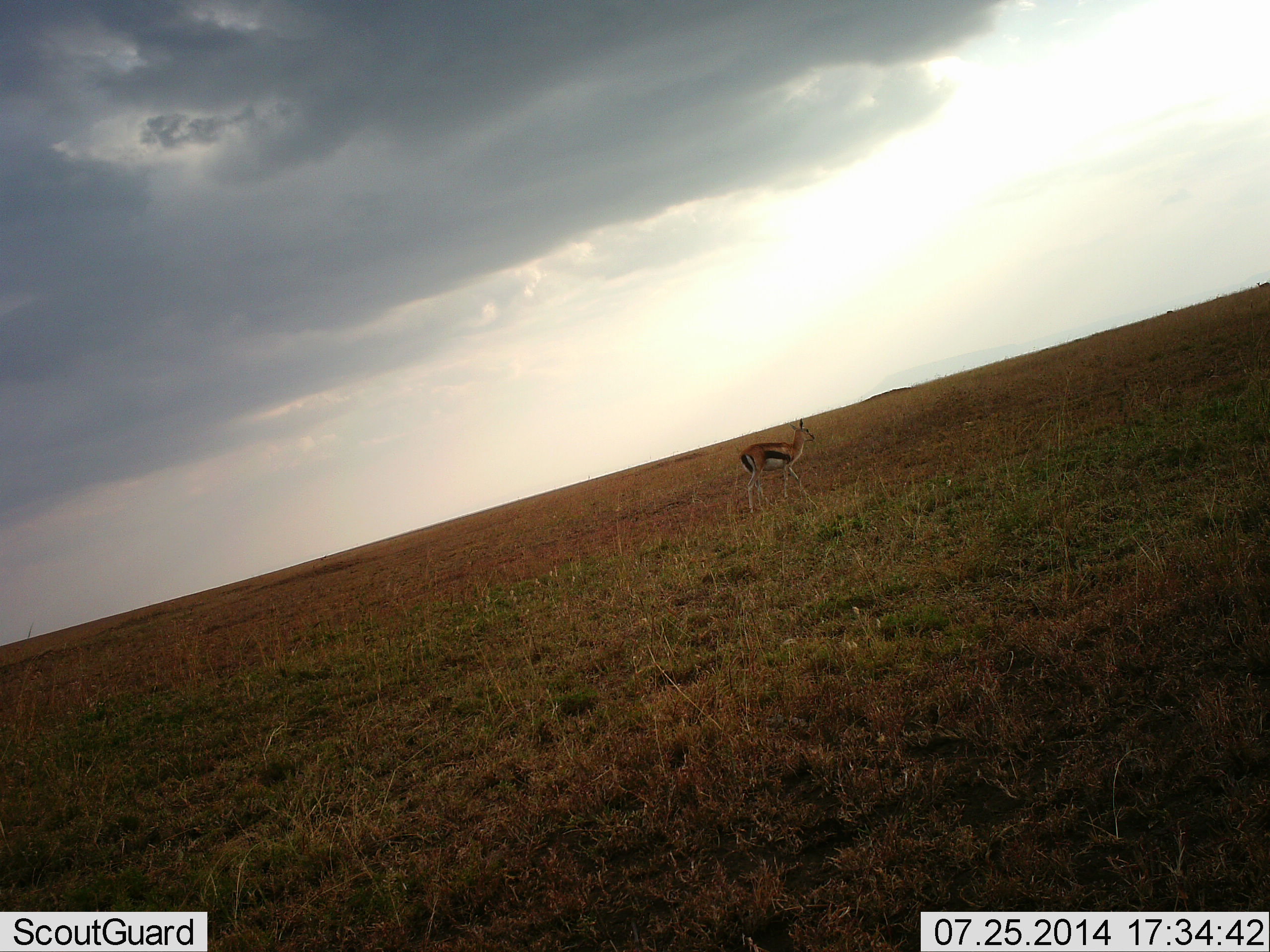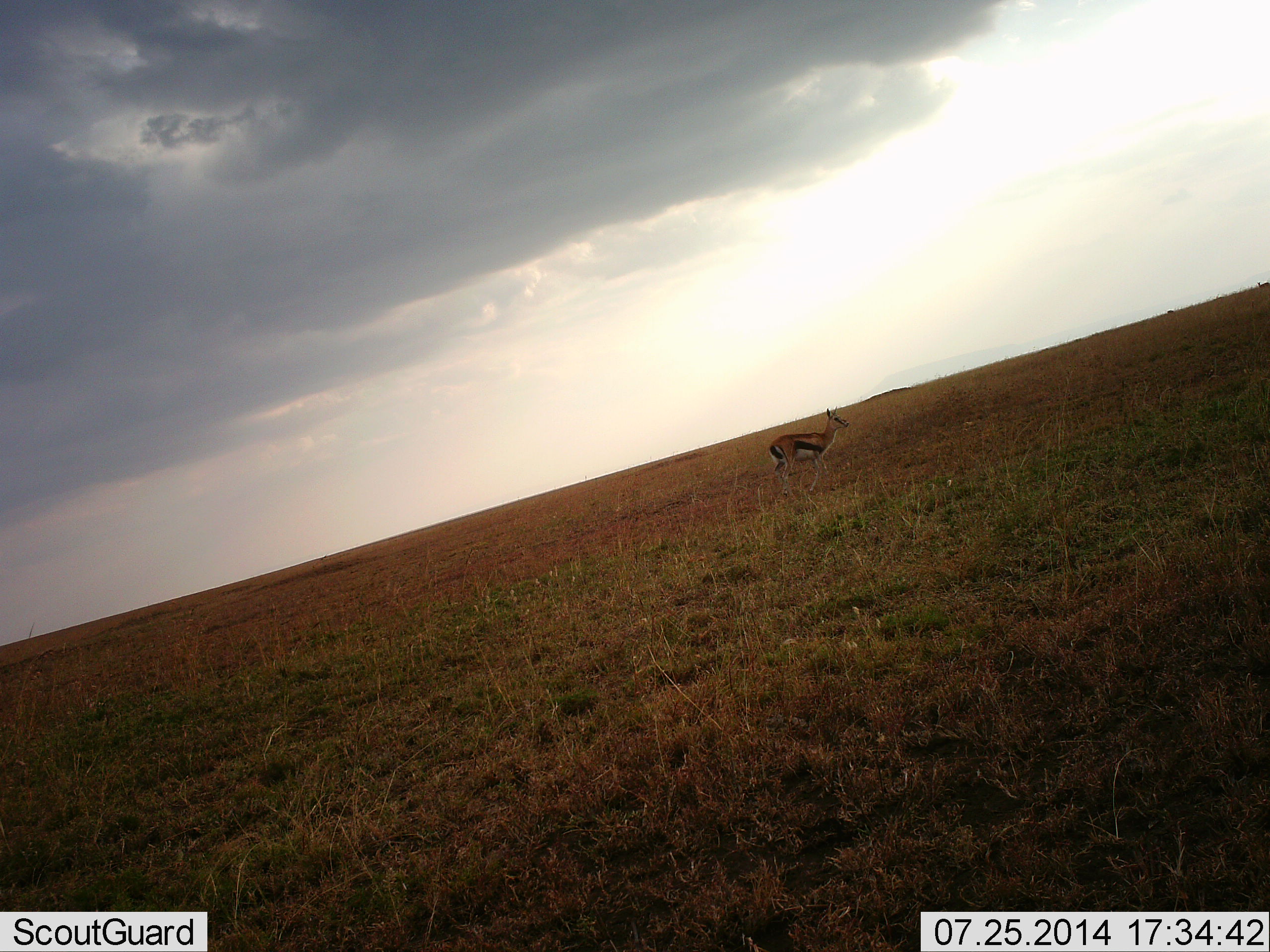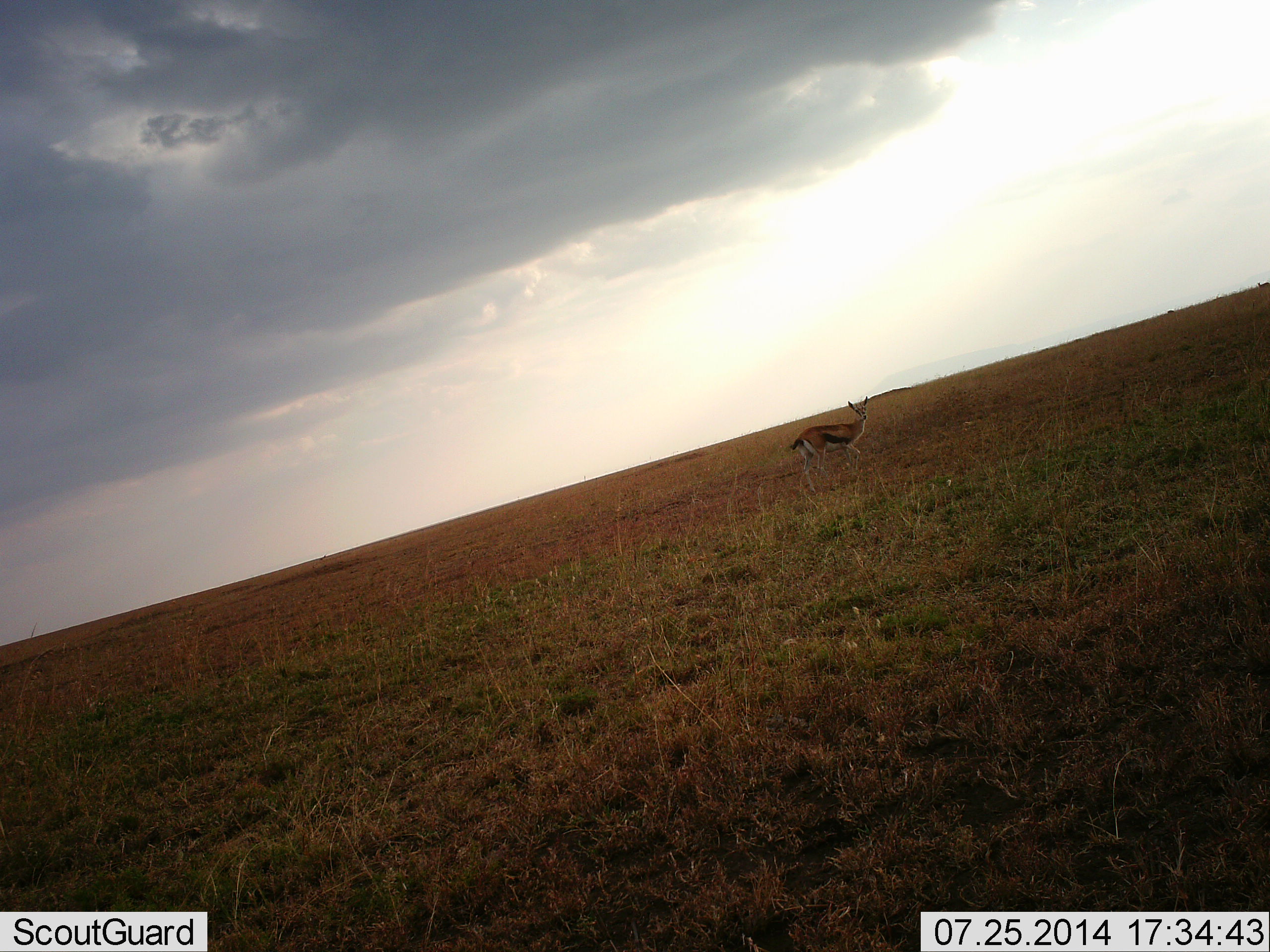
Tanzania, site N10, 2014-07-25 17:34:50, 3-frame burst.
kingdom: Animalia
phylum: Chordata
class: Mammalia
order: Artiodactyla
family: Bovidae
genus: Eudorcas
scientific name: Eudorcas thomsonii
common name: thomson's gazelle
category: gazellethomsons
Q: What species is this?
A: Gazellethomsons (thomson's gazelle) (Eudorcas thomsonii).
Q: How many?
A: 1.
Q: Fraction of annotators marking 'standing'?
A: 10%.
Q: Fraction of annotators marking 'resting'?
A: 0%.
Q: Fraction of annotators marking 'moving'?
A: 90%.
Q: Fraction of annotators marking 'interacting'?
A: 0%.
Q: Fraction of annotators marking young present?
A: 0%.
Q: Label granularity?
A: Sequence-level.